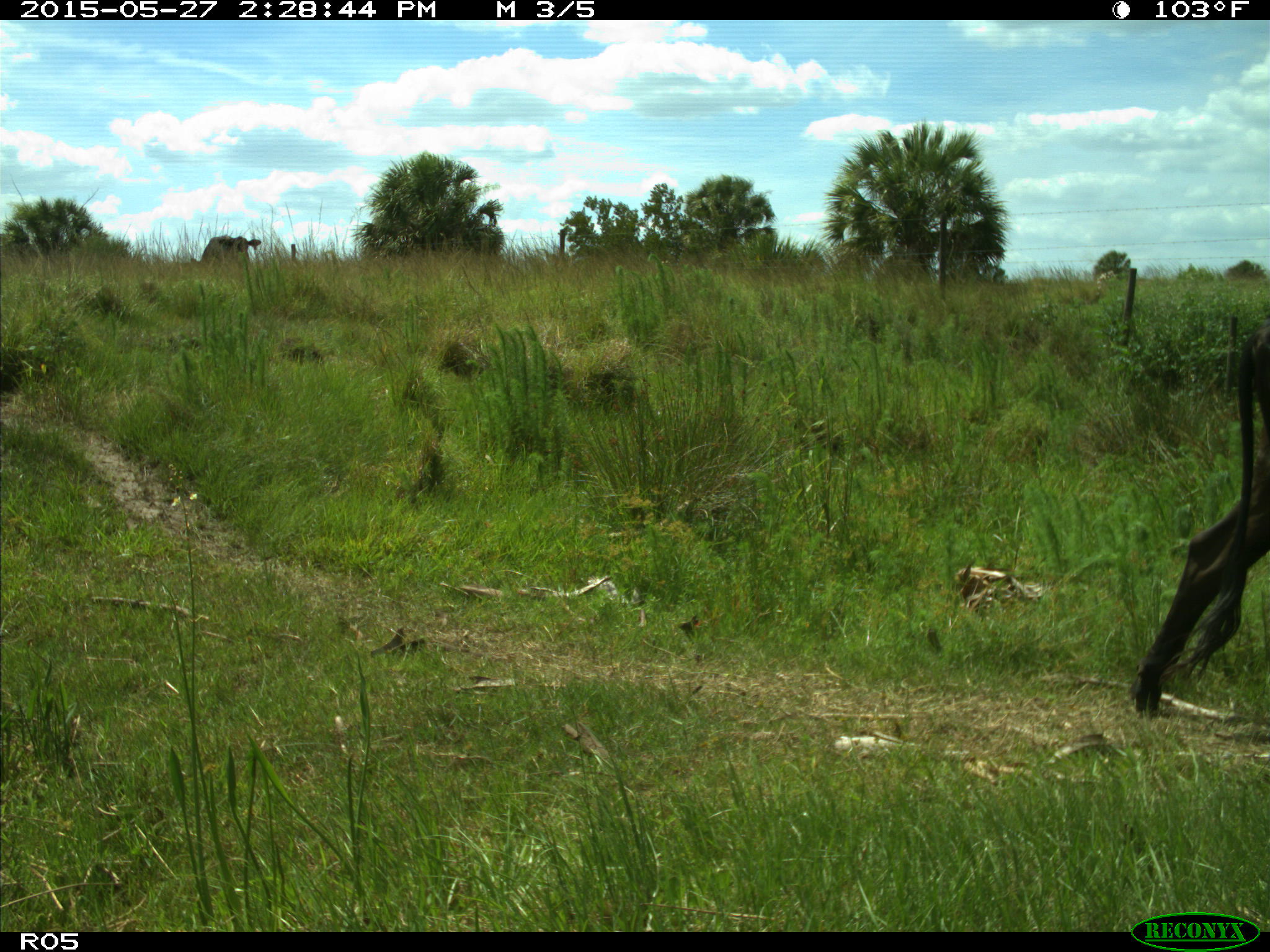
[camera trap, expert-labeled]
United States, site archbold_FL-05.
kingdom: Animalia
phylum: Chordata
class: Mammalia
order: Artiodactyla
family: Bovidae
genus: Bos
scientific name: Bos taurus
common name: domestic cow